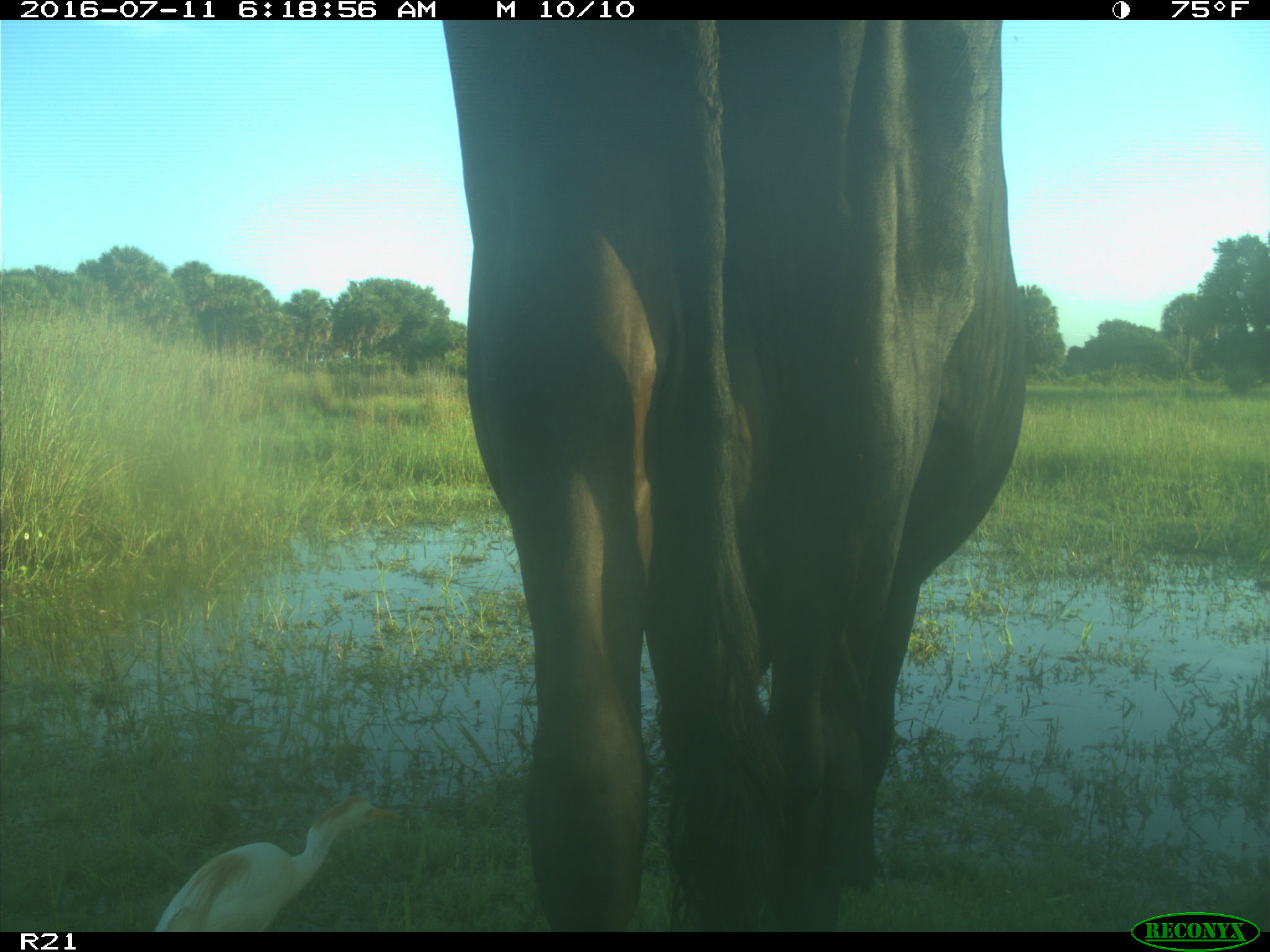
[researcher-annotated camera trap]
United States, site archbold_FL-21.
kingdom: Animalia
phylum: Chordata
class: Mammalia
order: Artiodactyla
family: Bovidae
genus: Bos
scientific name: Bos taurus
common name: domestic cow